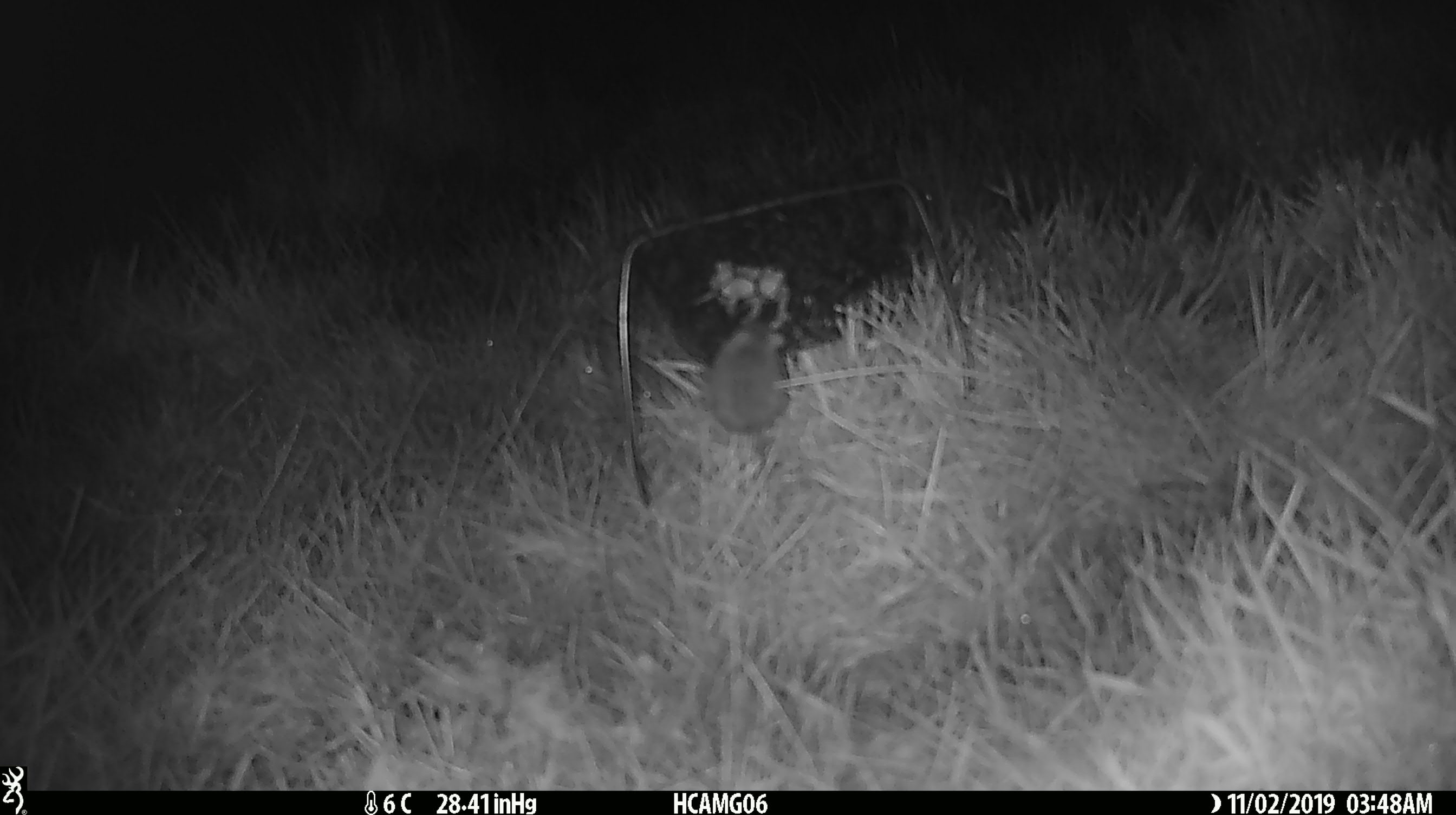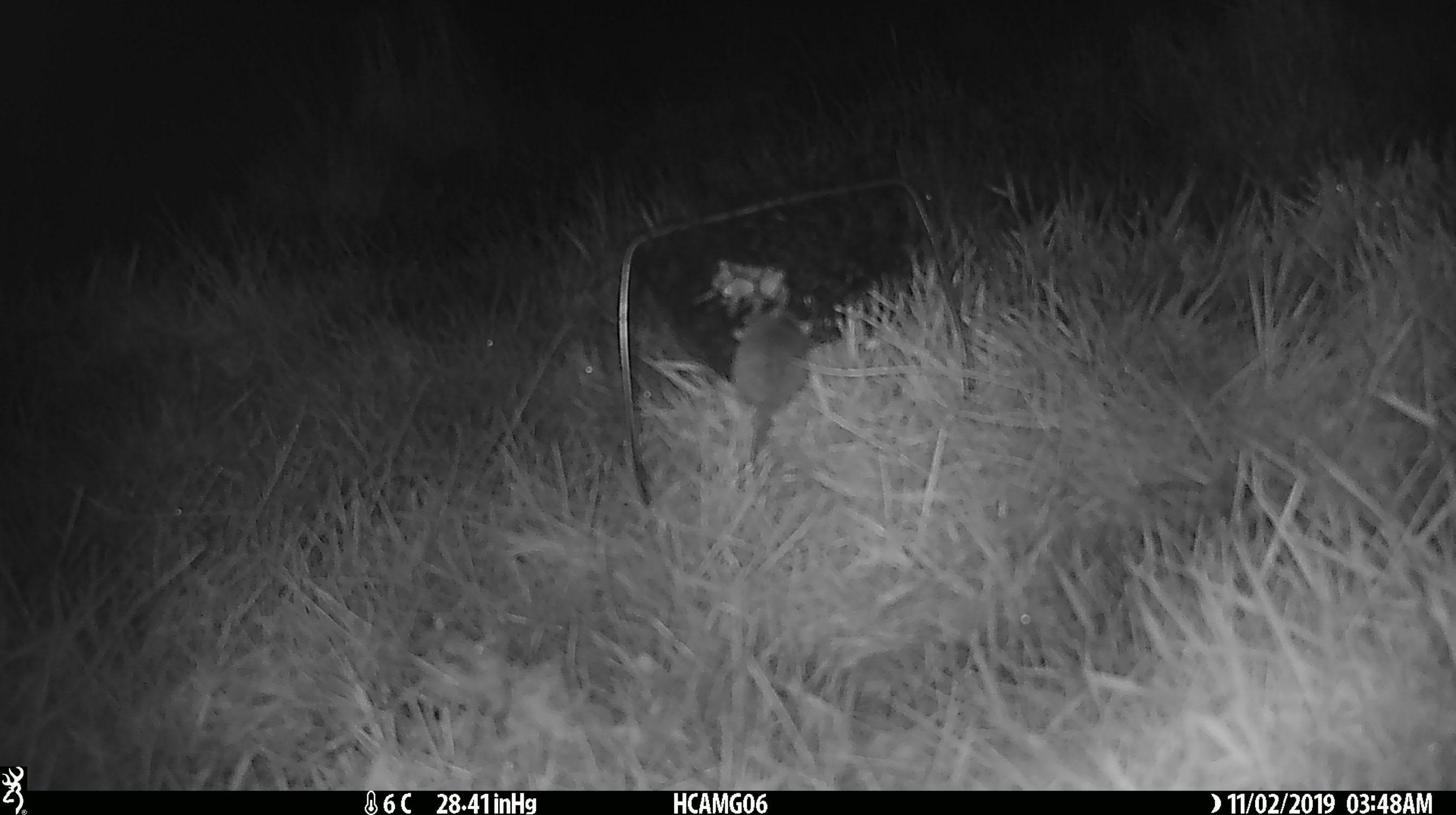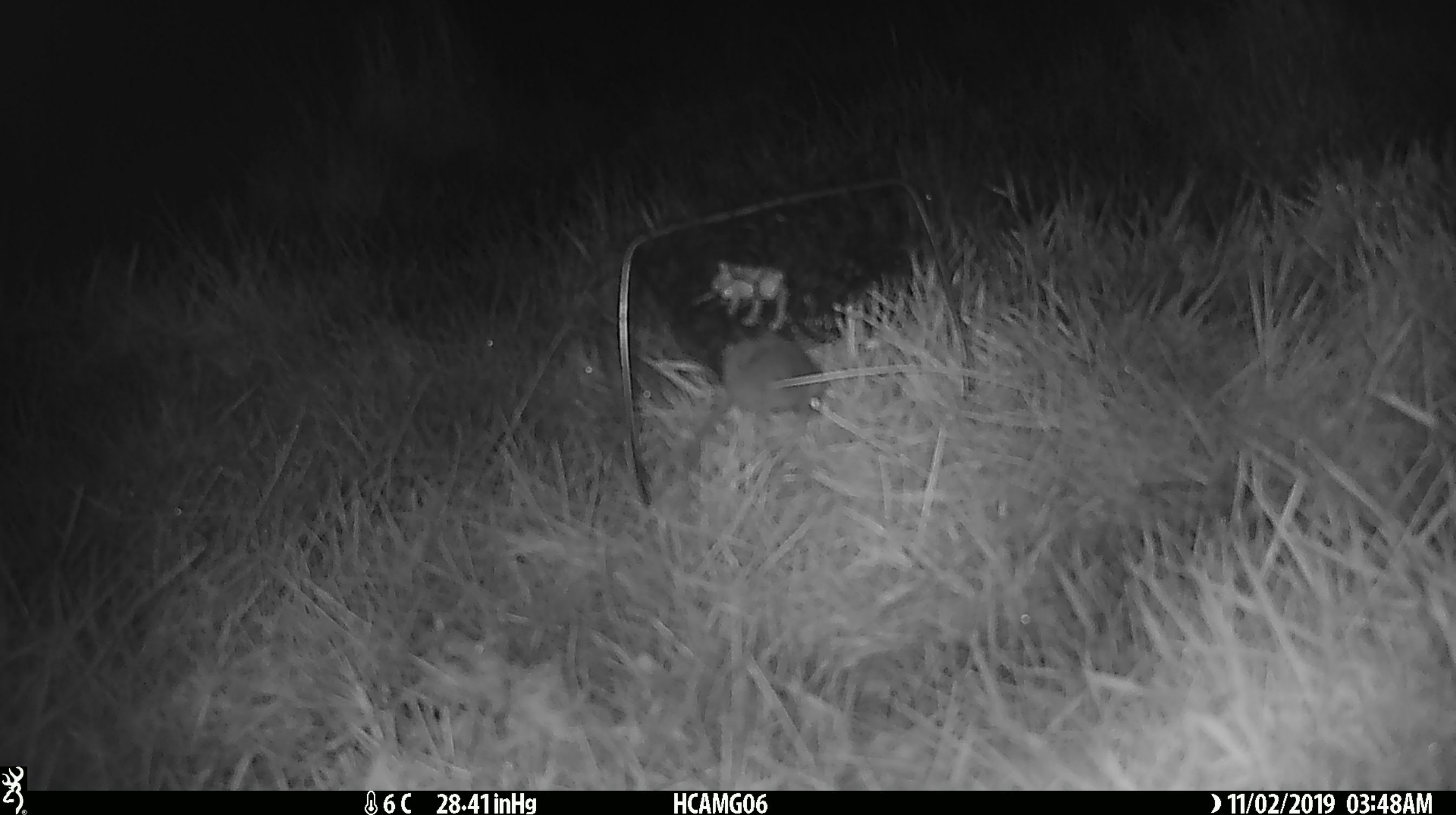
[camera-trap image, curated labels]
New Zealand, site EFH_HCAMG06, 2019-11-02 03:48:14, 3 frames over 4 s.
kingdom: Animalia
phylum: Chordata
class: Mammalia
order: Rodentia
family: Muridae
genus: Mus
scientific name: Mus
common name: mouse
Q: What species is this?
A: Mouse (Mus).